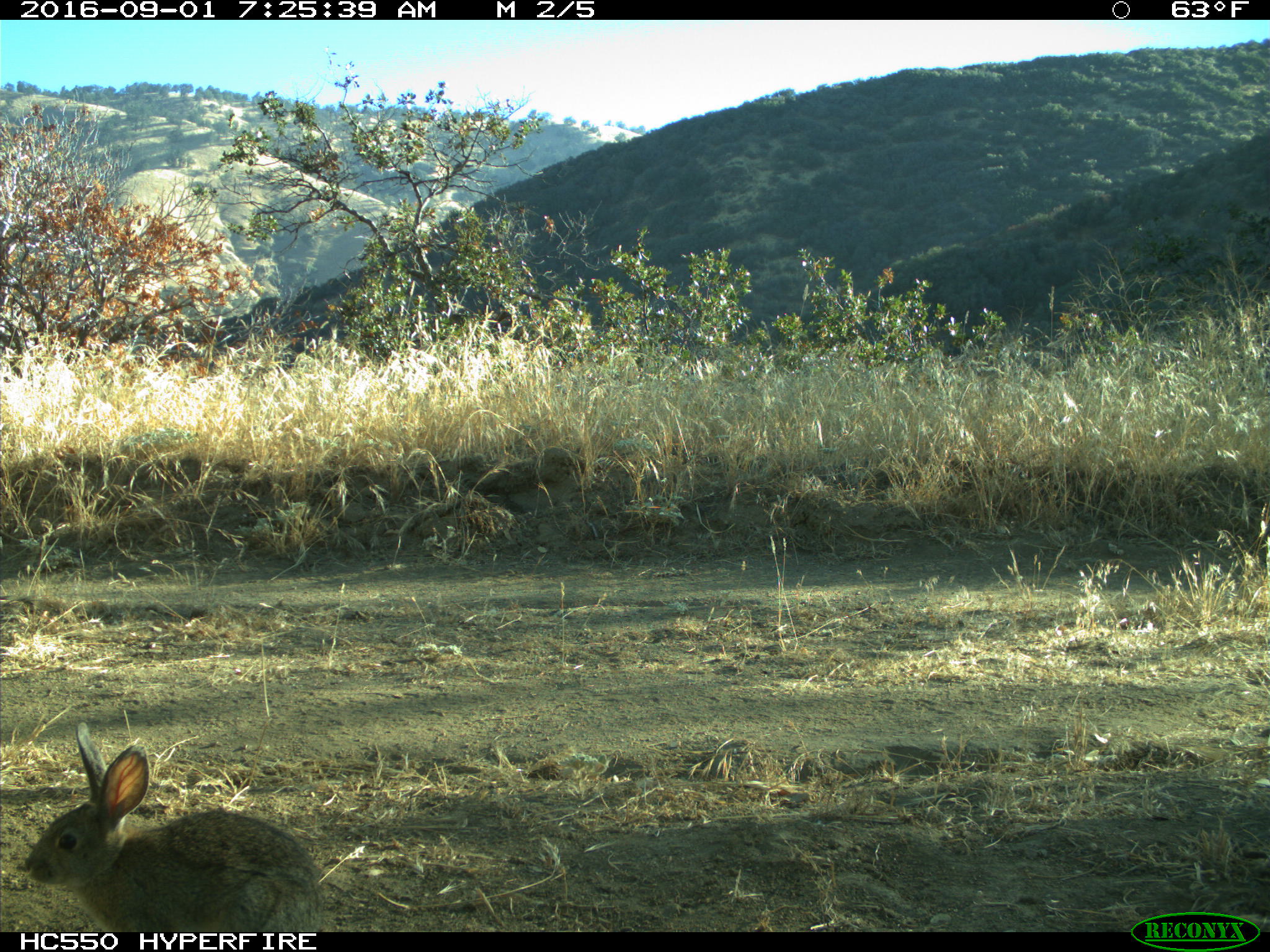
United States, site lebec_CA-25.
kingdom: Animalia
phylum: Chordata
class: Mammalia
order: Lagomorpha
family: Leporidae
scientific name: Leporidae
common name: rabbits and hares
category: unidentified rabbit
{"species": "unidentified rabbit (rabbits and hares) (Leporidae)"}